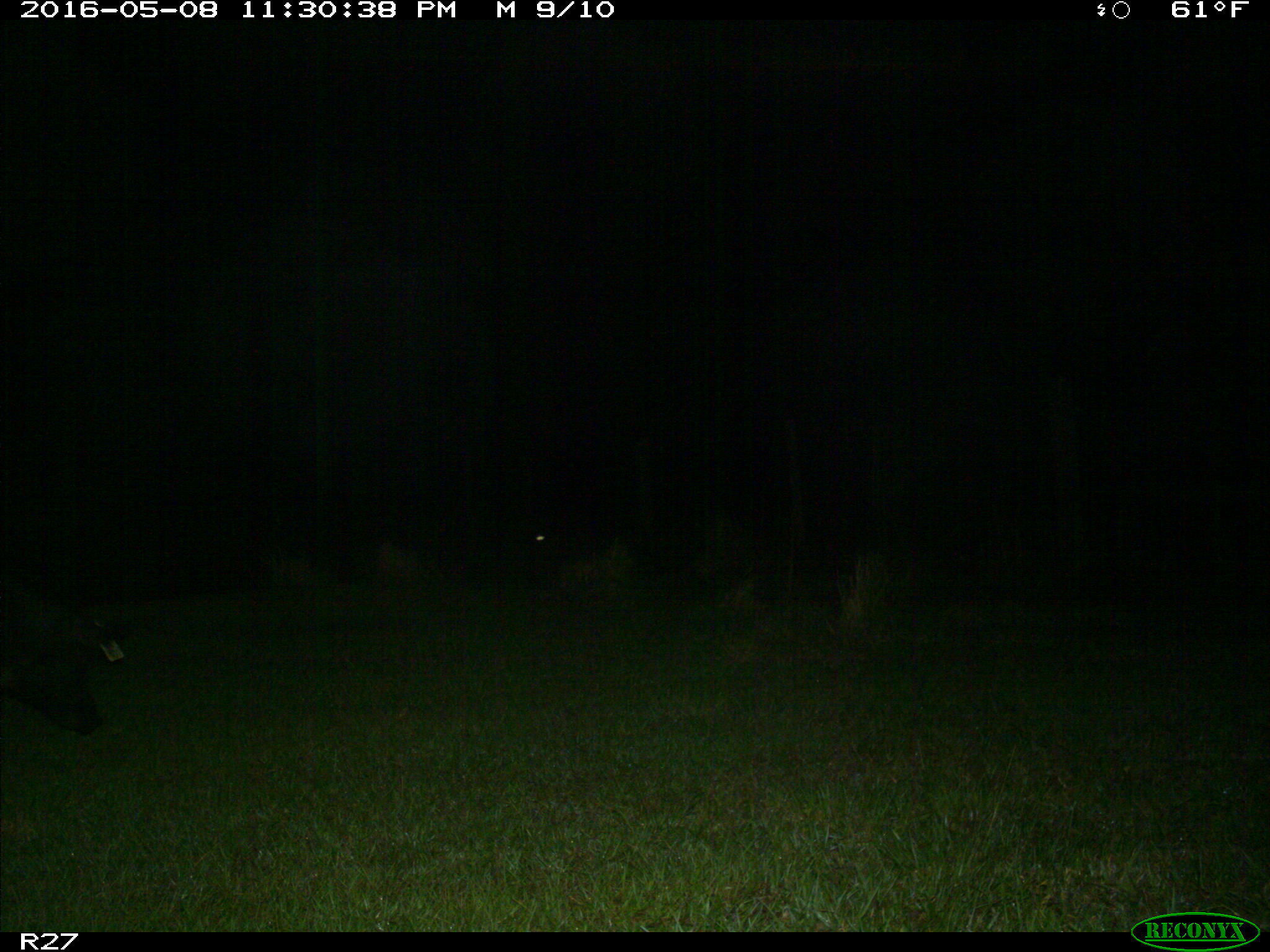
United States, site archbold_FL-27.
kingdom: Animalia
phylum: Chordata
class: Mammalia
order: Artiodactyla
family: Suidae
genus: Sus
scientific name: Sus scrofa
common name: wild boar